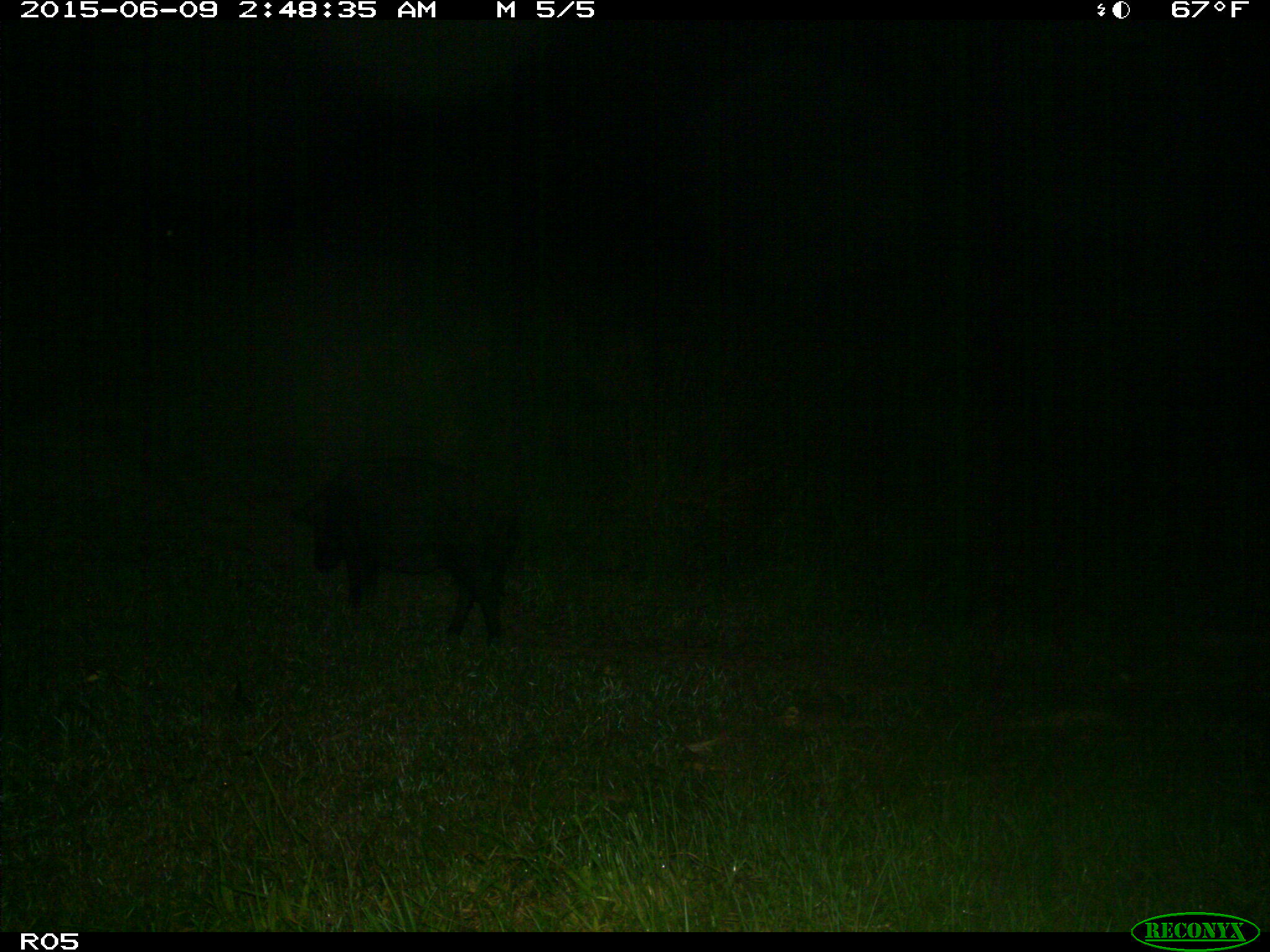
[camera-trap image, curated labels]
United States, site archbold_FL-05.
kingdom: Animalia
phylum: Chordata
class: Mammalia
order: Artiodactyla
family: Suidae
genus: Sus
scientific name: Sus scrofa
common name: wild boar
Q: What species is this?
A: Sus scrofa (wild boar).